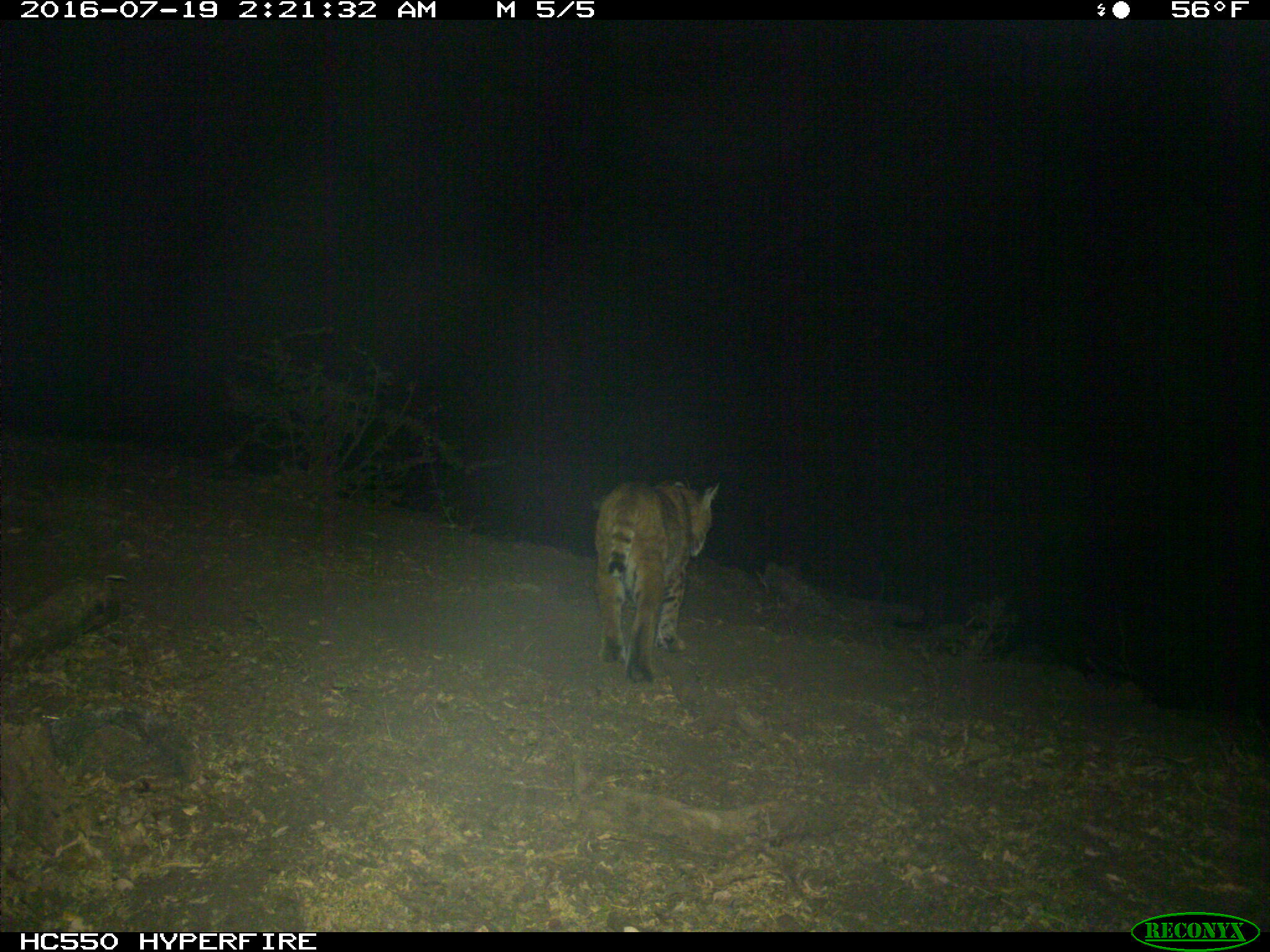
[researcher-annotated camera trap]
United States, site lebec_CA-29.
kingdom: Animalia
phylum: Chordata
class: Mammalia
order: Carnivora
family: Felidae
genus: Lynx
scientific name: Lynx rufus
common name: bobcat